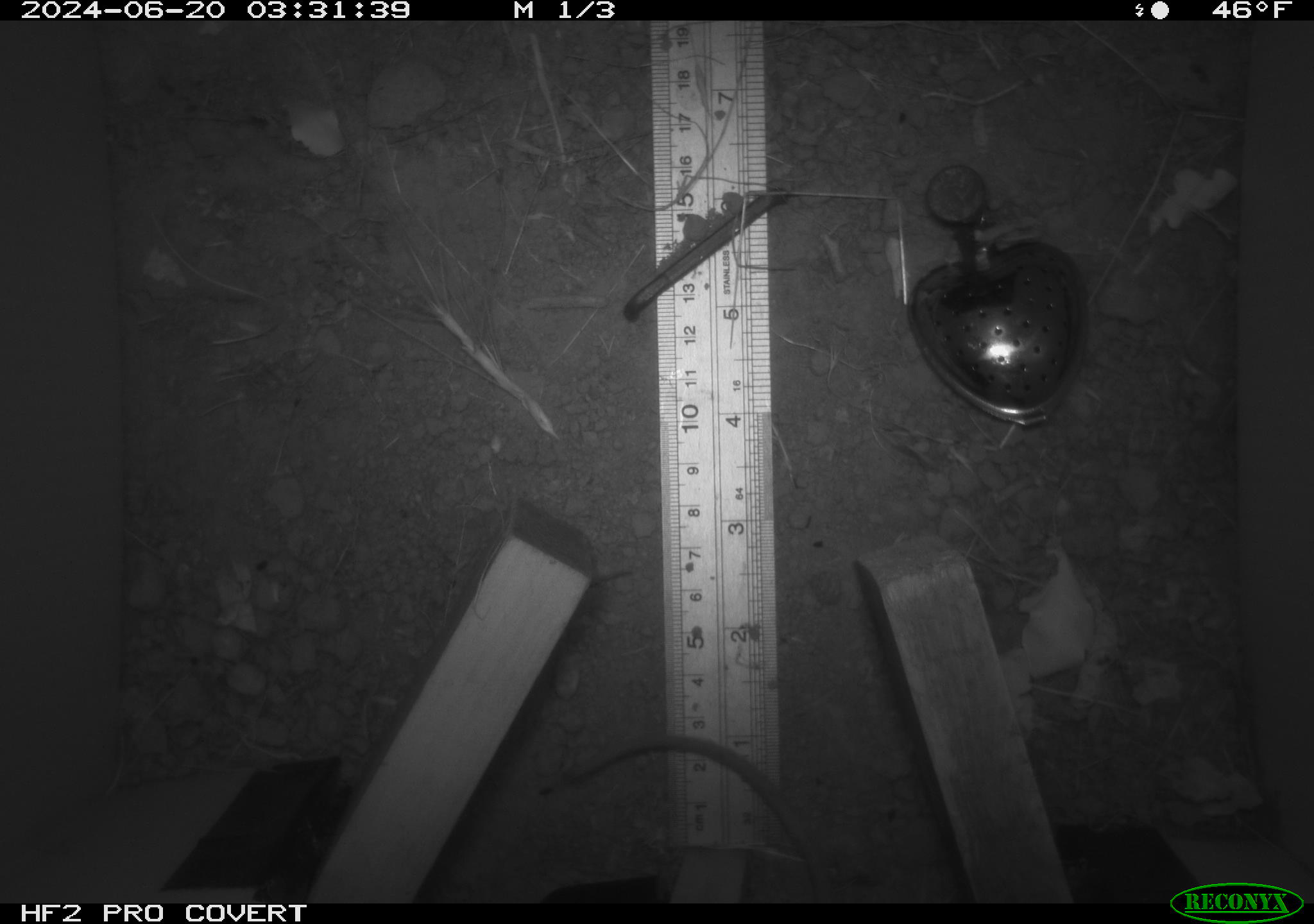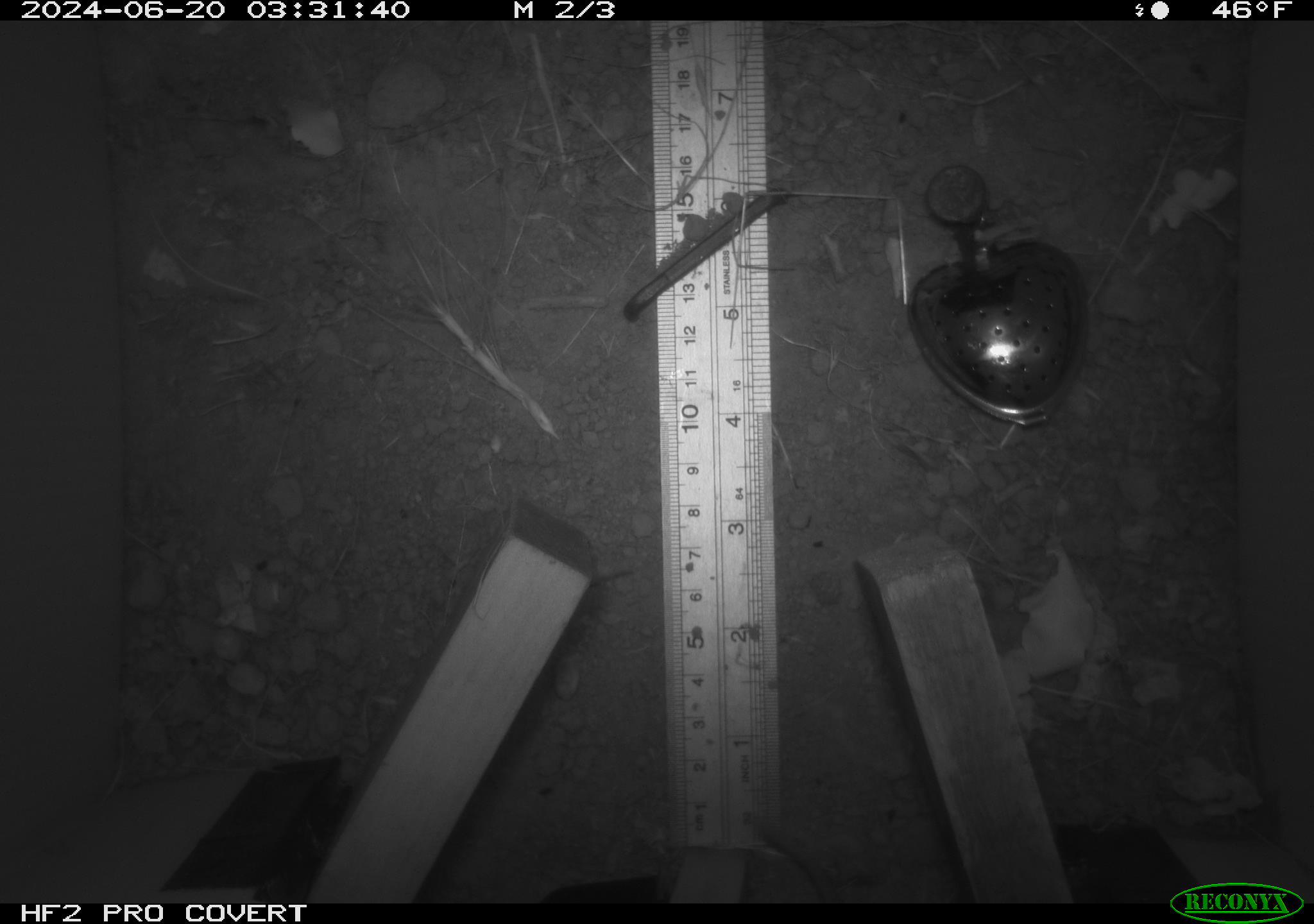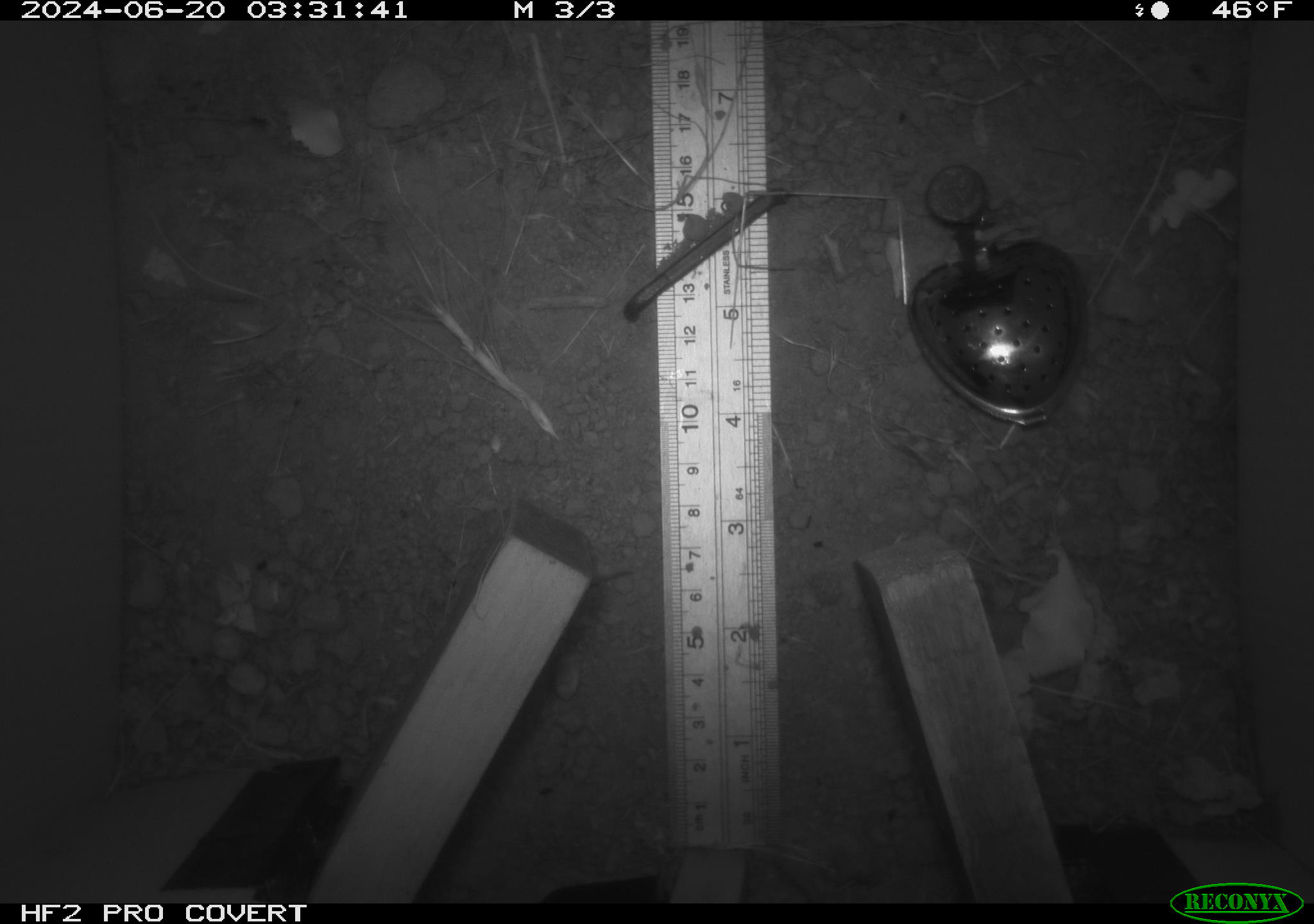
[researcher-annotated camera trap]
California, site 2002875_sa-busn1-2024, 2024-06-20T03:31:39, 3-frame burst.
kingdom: Animalia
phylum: Chordata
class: Mammalia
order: Rodentia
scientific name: Rodentia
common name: rodent